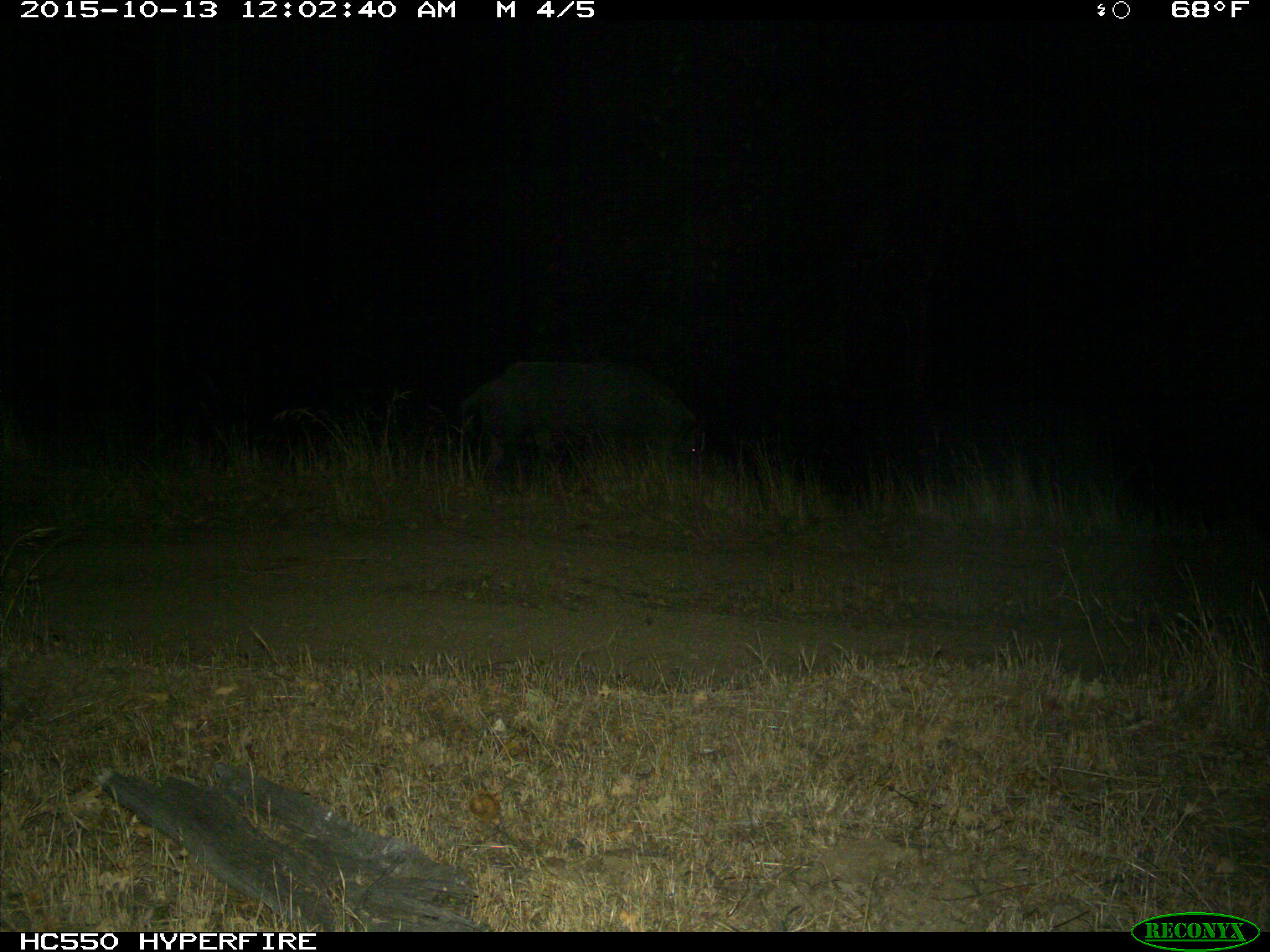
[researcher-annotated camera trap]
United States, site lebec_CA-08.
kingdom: Animalia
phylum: Chordata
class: Mammalia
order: Artiodactyla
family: Suidae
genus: Sus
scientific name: Sus scrofa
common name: wild boar